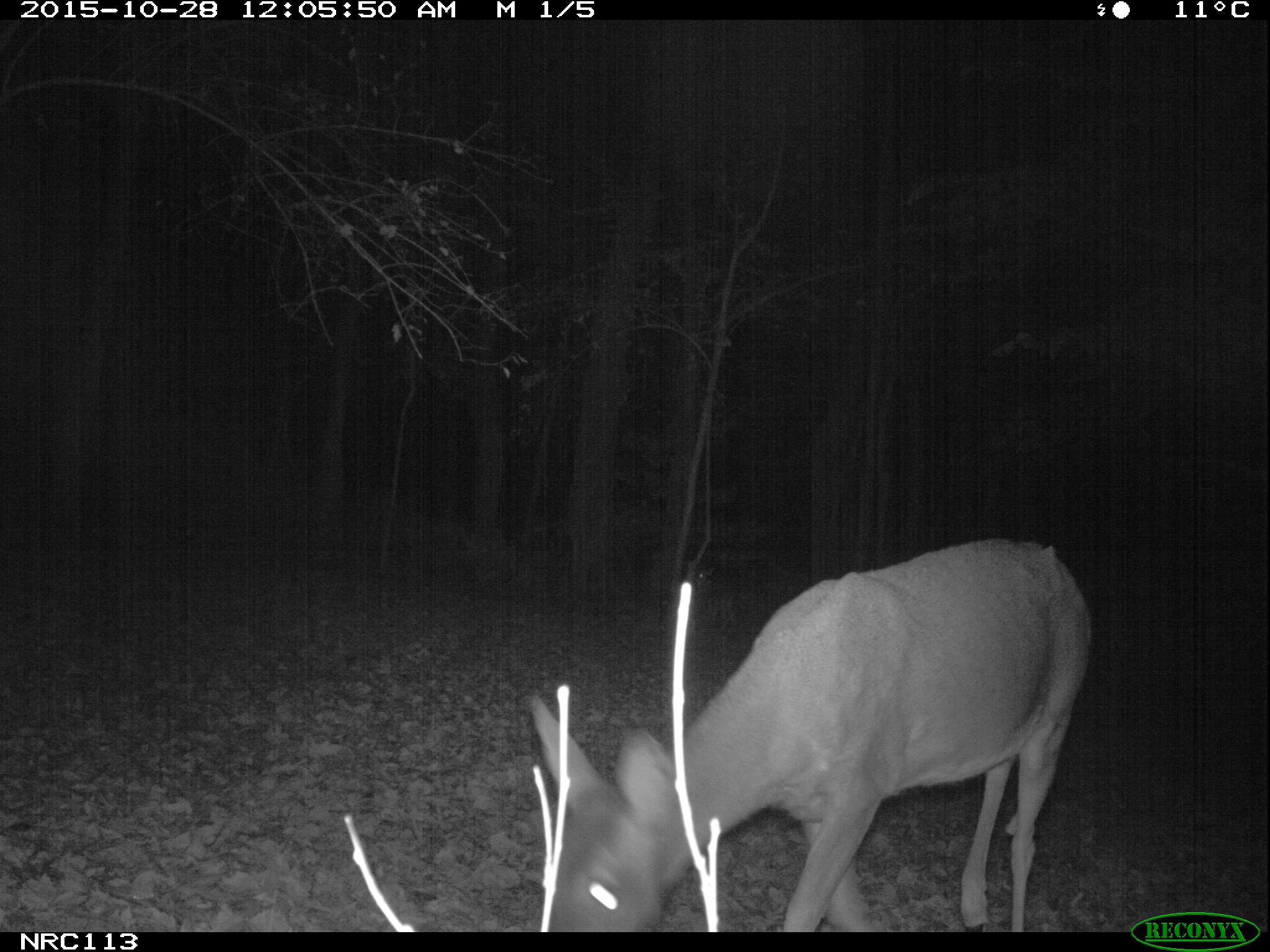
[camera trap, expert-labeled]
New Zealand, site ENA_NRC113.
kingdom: Animalia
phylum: Chordata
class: Mammalia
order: Artiodactyla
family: Cervidae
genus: Odocoileus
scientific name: Odocoileus virginianus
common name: white-tailed deer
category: white tailed deer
White tailed deer (white-tailed deer) (Odocoileus virginianus).